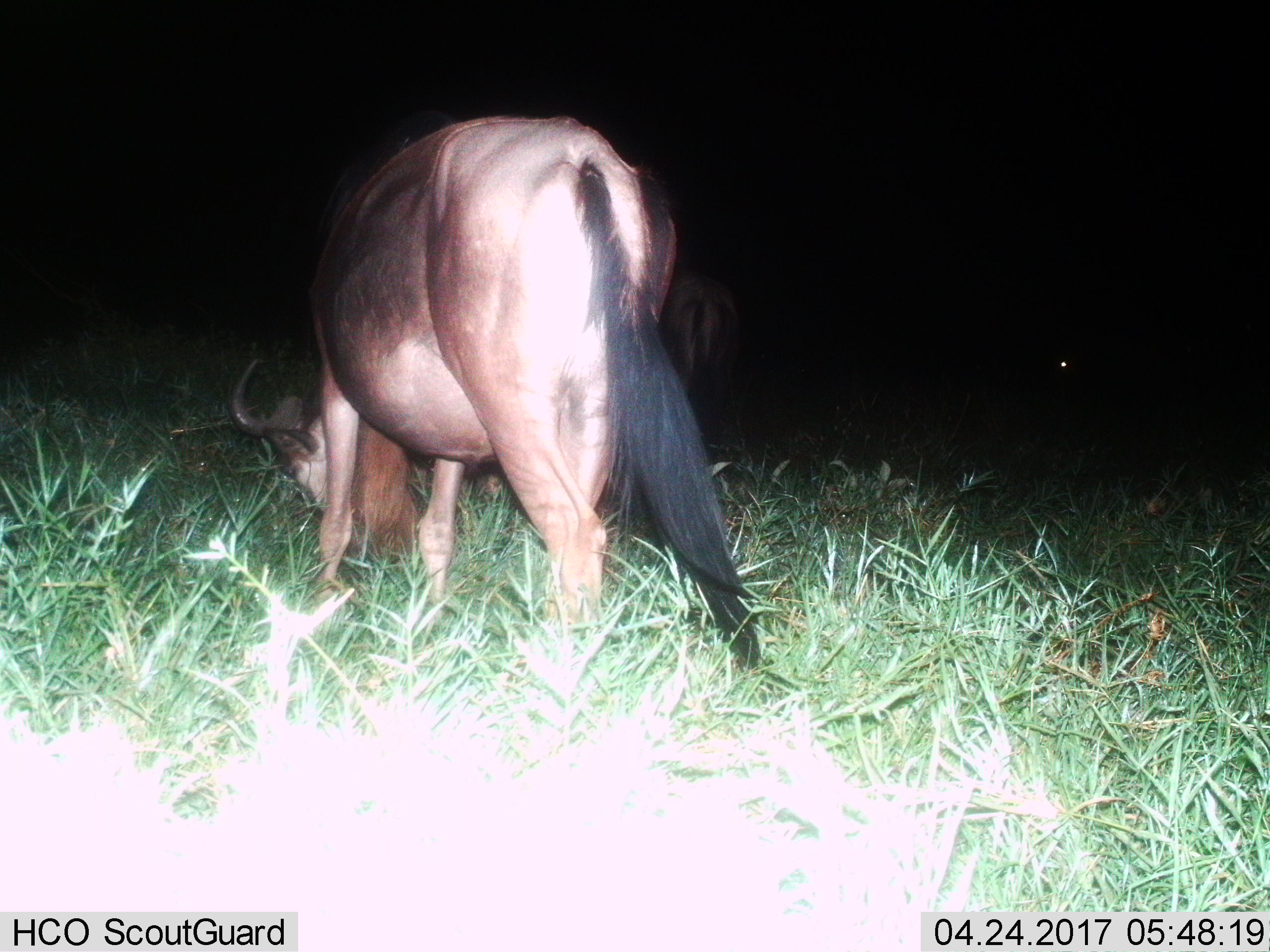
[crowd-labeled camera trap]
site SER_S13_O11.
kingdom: Animalia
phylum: Chordata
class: Mammalia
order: Artiodactyla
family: Bovidae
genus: Connochaetes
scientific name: Connochaetes taurinus taurinus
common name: blue wildebeest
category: wildebeestblue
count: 2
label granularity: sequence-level